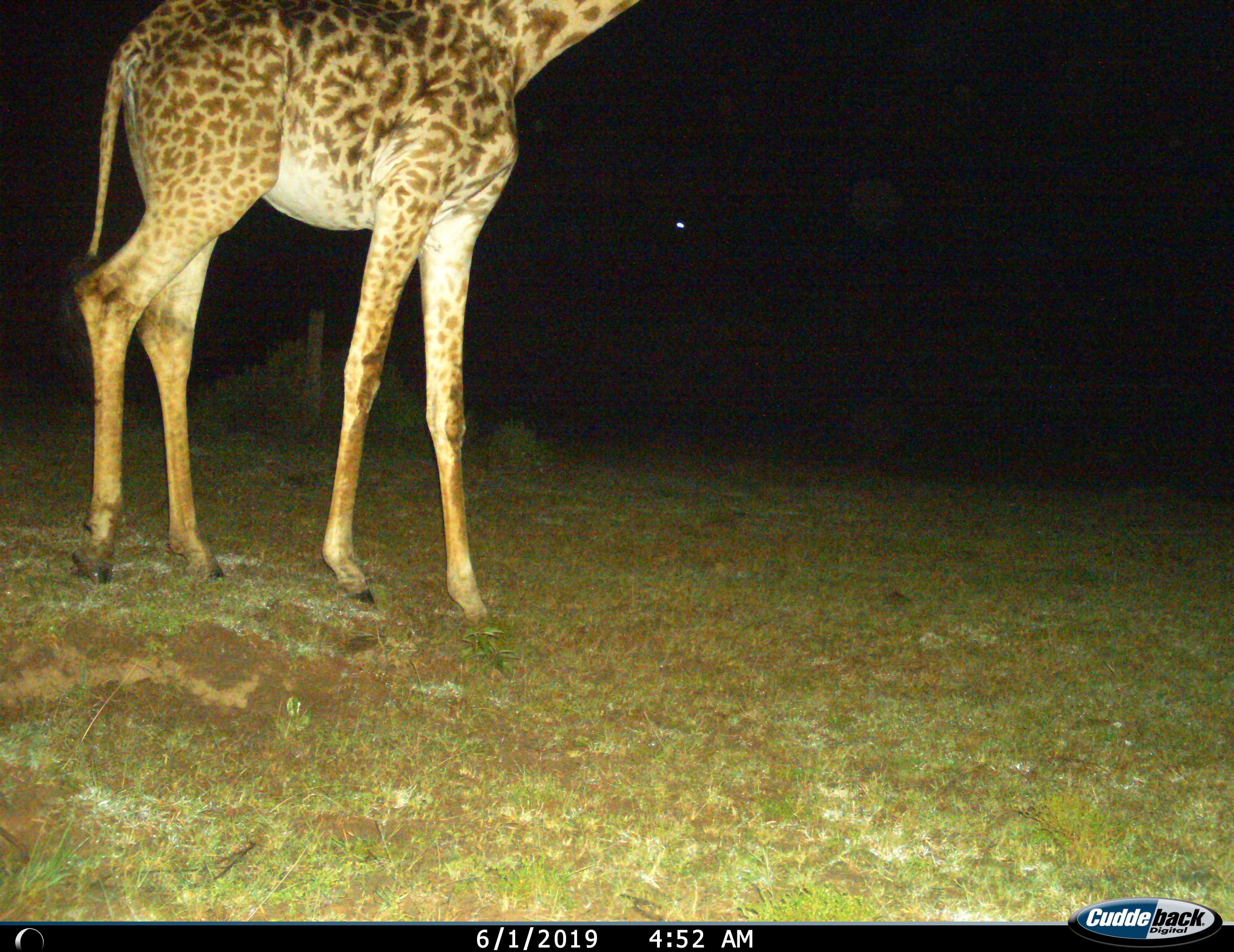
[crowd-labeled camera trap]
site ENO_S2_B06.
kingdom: Animalia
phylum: Chordata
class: Mammalia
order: Artiodactyla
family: Giraffidae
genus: Giraffa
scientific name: Giraffa camelopardalis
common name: giraffe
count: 1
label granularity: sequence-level